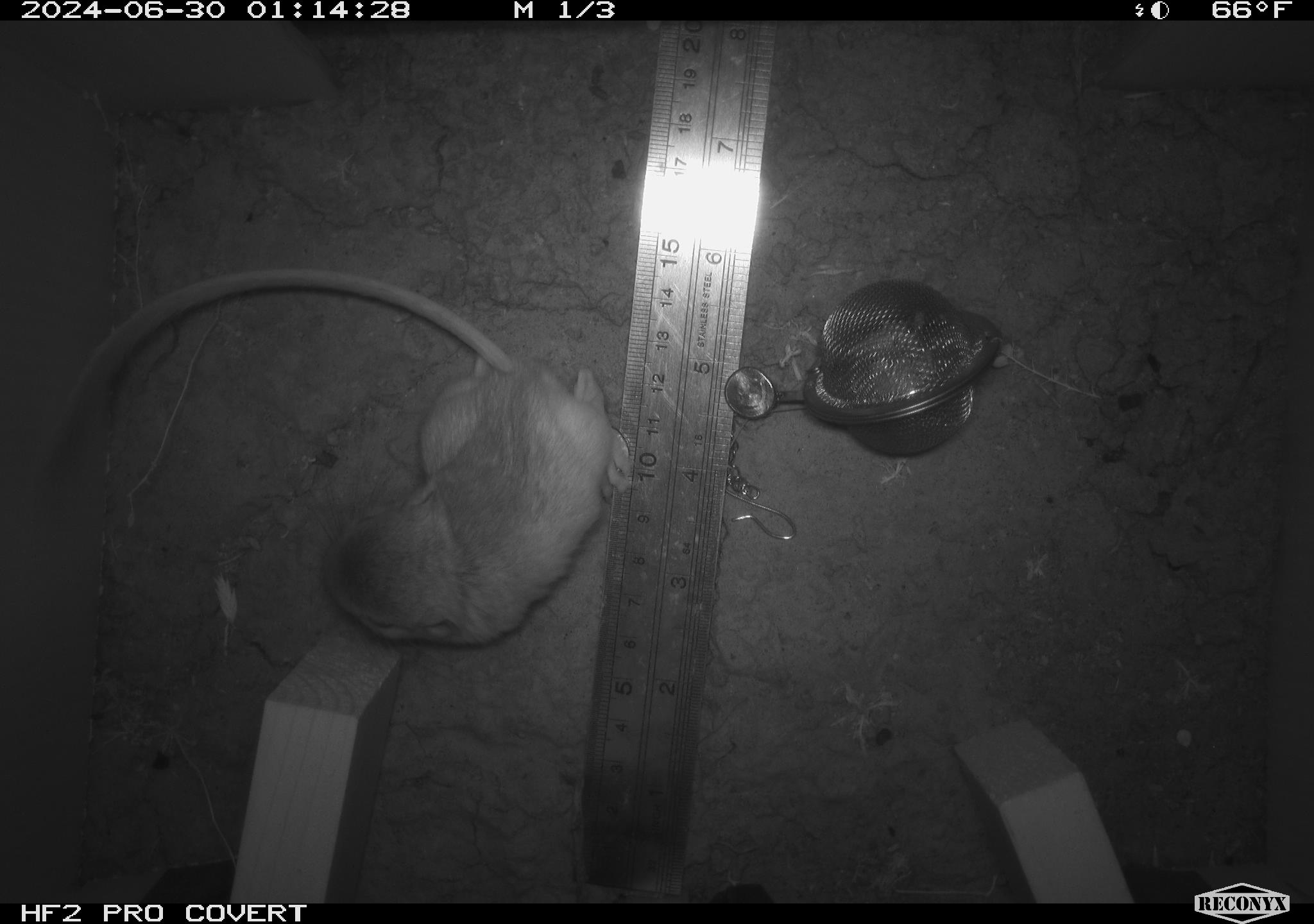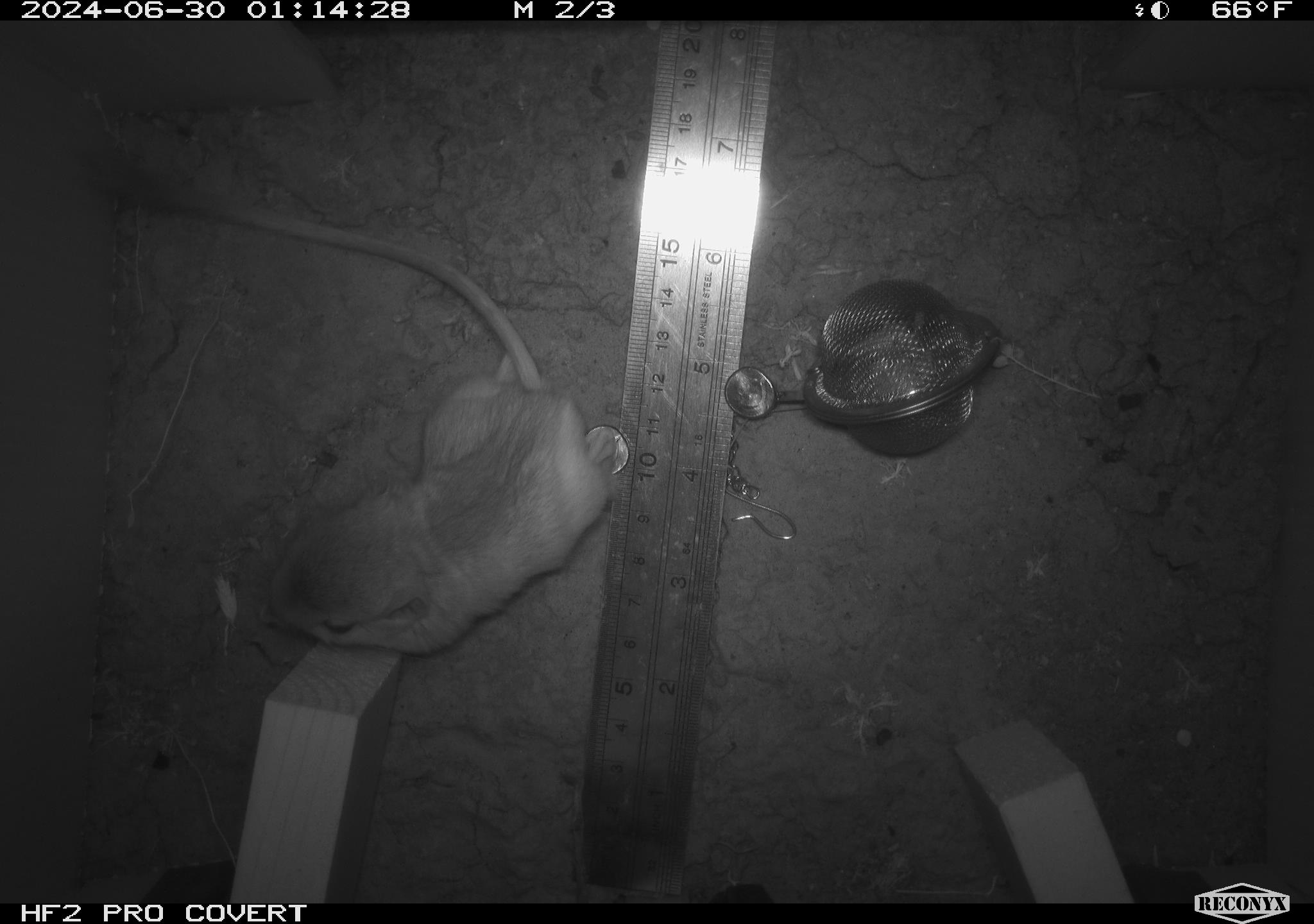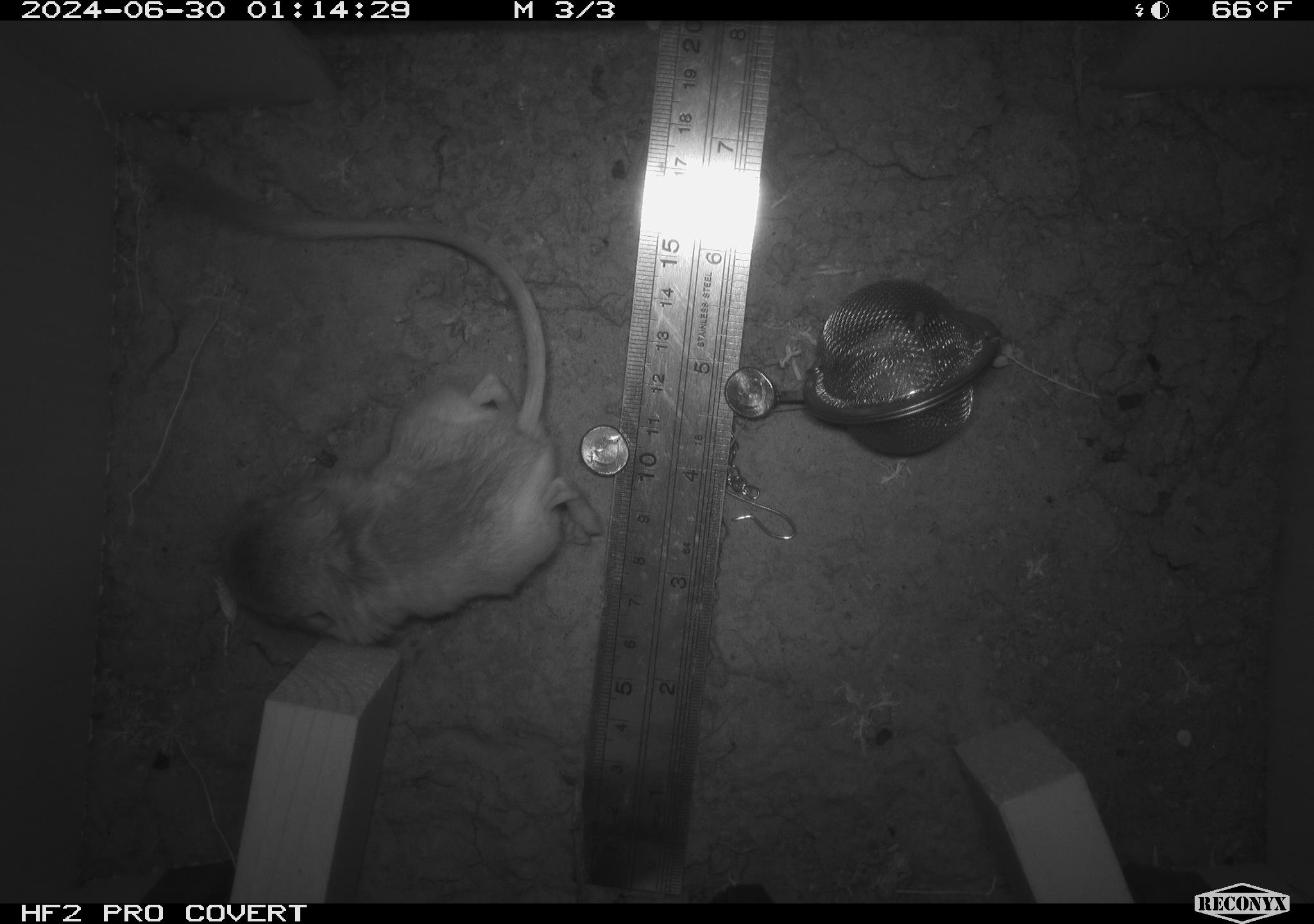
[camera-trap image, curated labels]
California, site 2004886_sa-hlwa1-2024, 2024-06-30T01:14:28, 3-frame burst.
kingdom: Animalia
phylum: Chordata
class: Mammalia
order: Rodentia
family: Heteromyidae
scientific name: Heteromyidae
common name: kangaroo rats and pocket mice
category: heteromyidae family